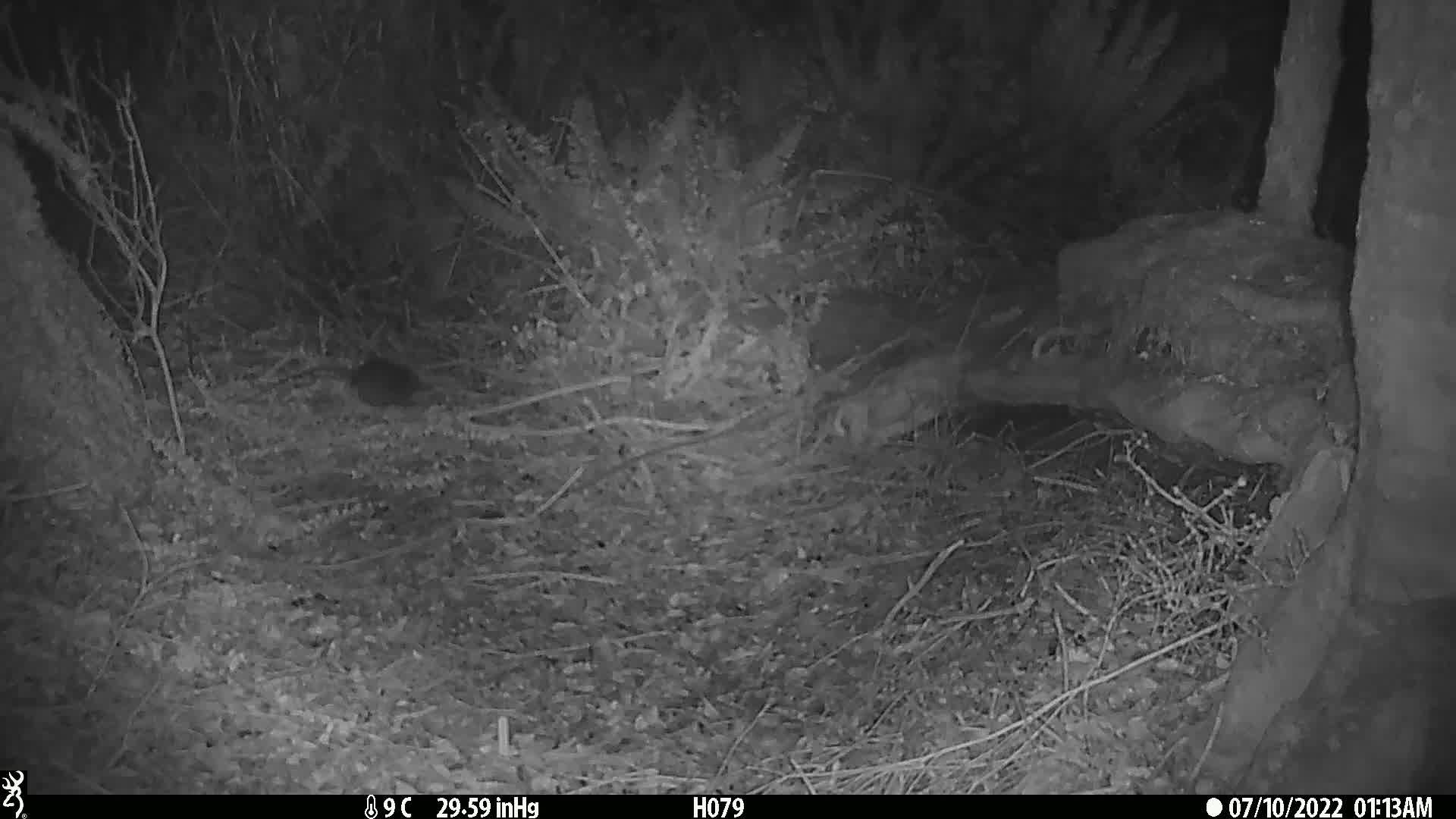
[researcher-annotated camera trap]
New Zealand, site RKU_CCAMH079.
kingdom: Animalia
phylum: Chordata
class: Mammalia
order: Rodentia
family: Muridae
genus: Rattus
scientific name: Rattus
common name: rat